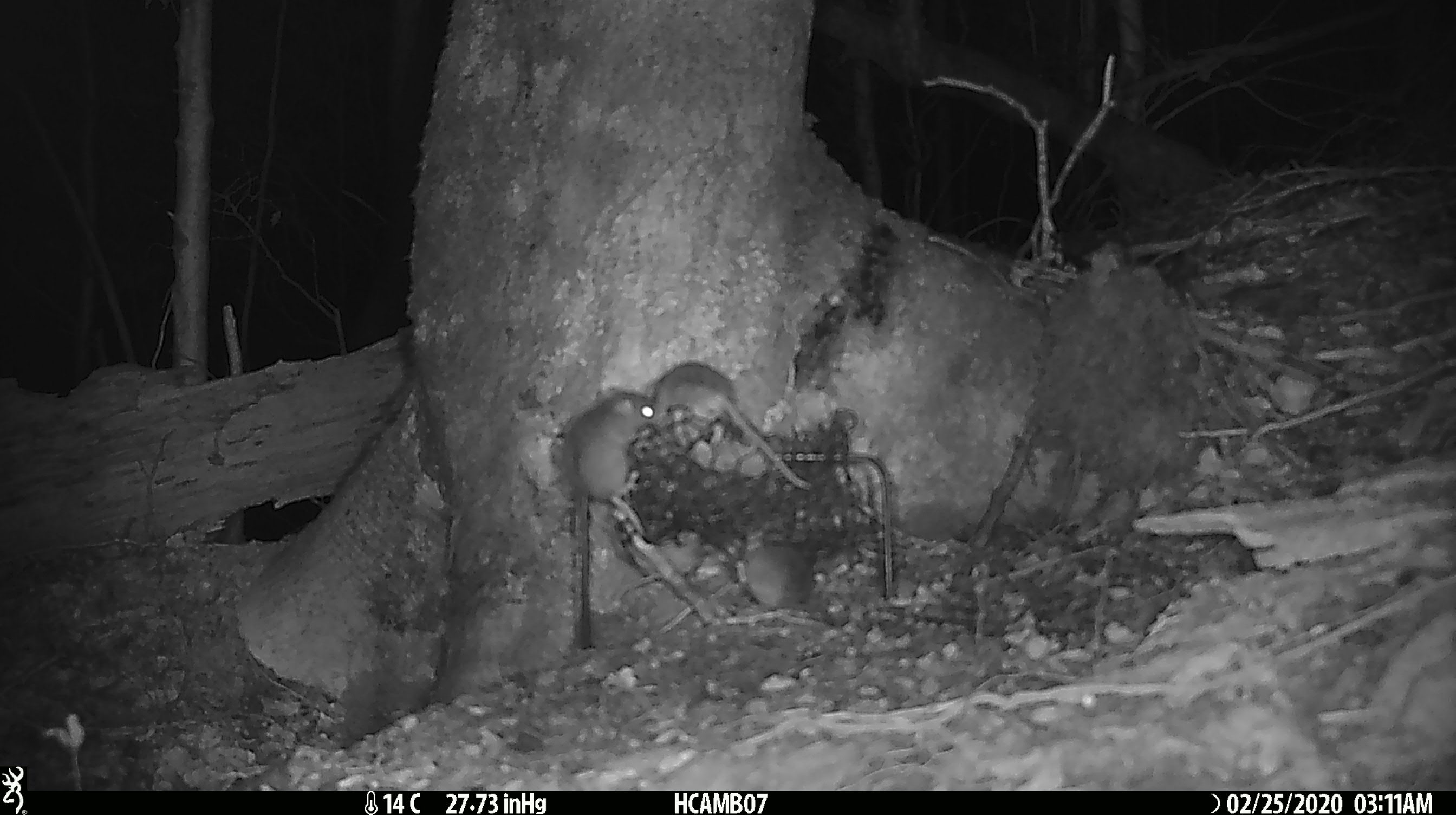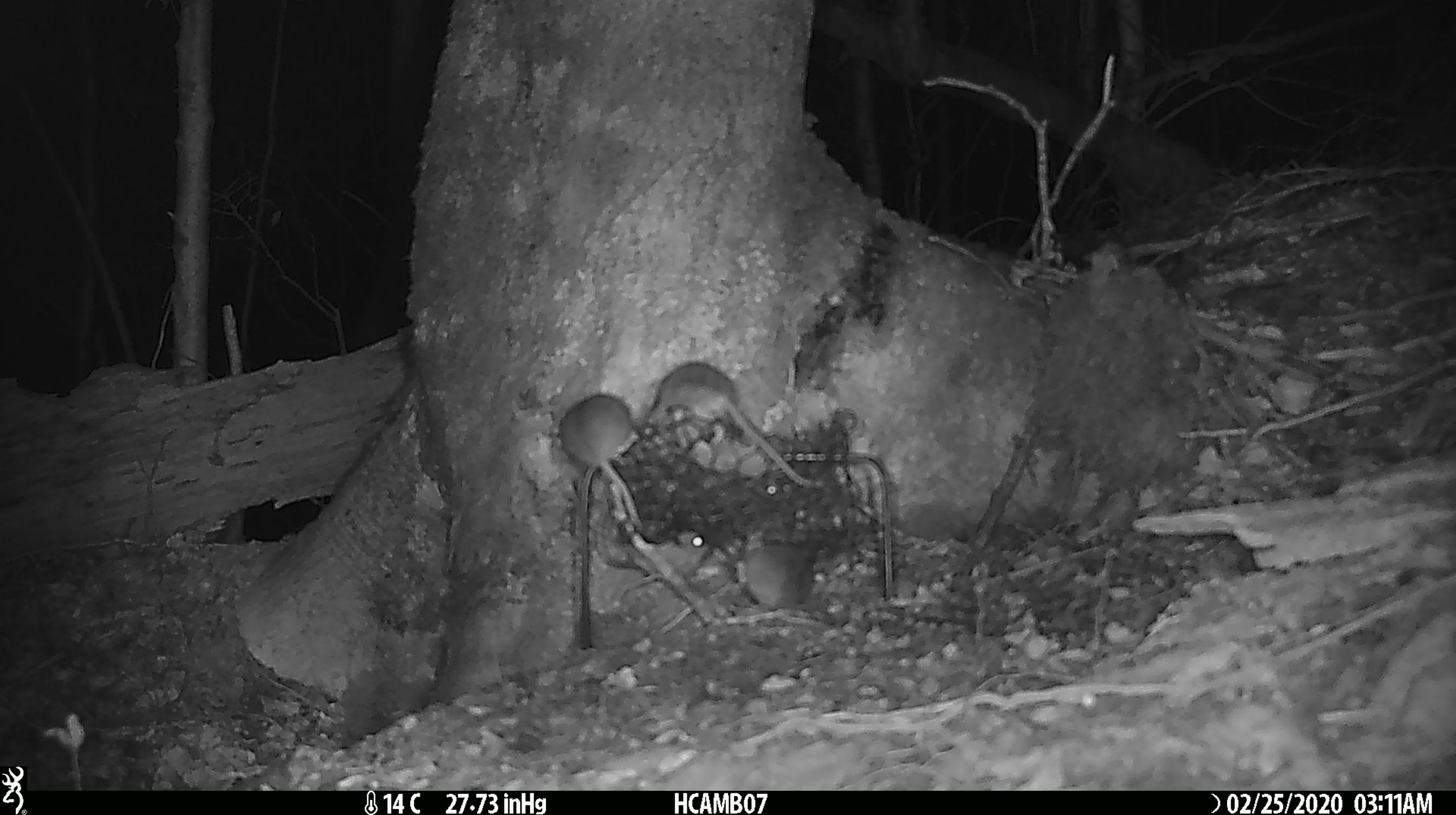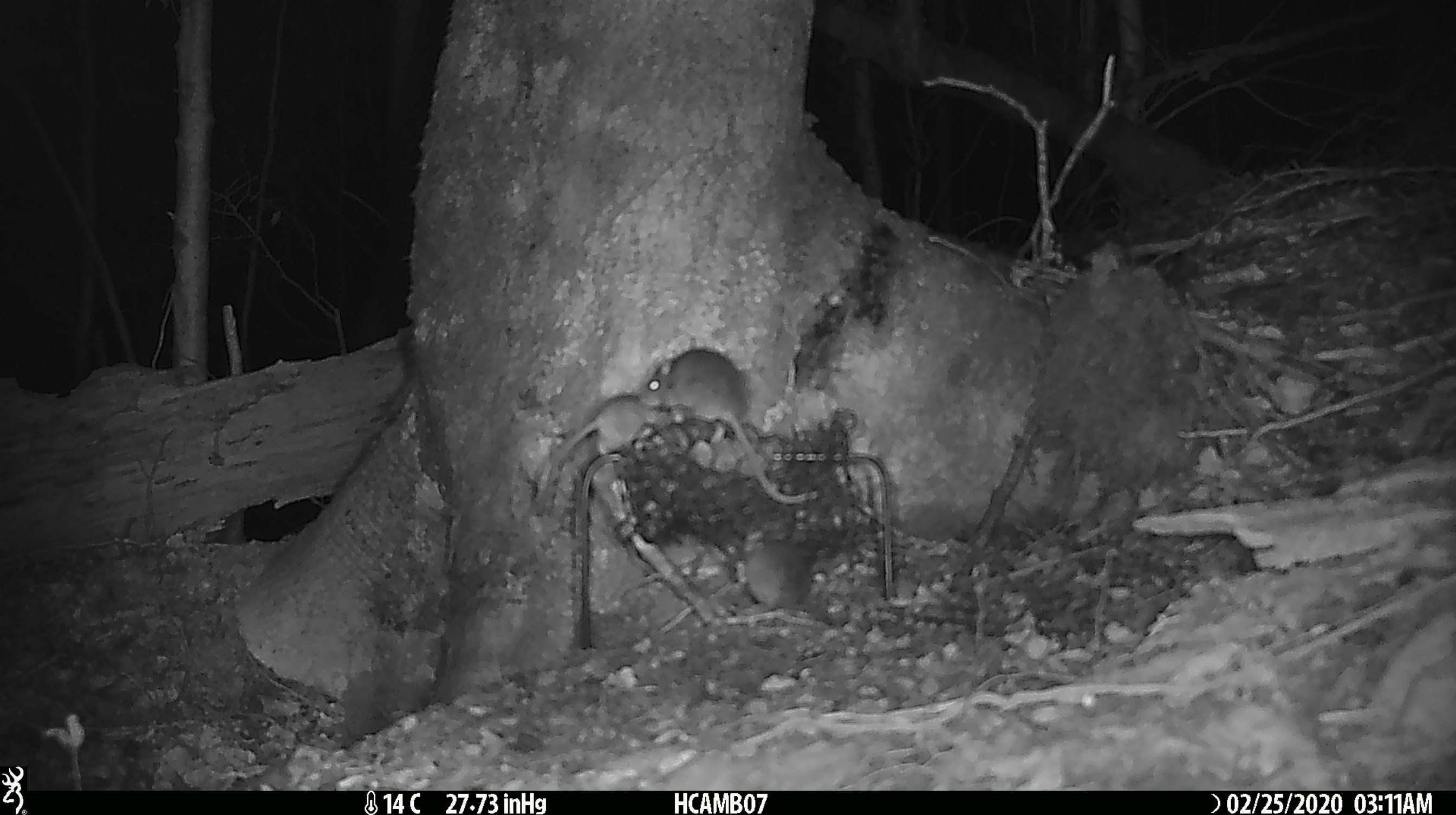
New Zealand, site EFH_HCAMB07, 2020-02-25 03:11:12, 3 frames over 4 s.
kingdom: Animalia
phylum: Chordata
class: Mammalia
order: Rodentia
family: Muridae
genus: Mus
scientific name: Mus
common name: mouse